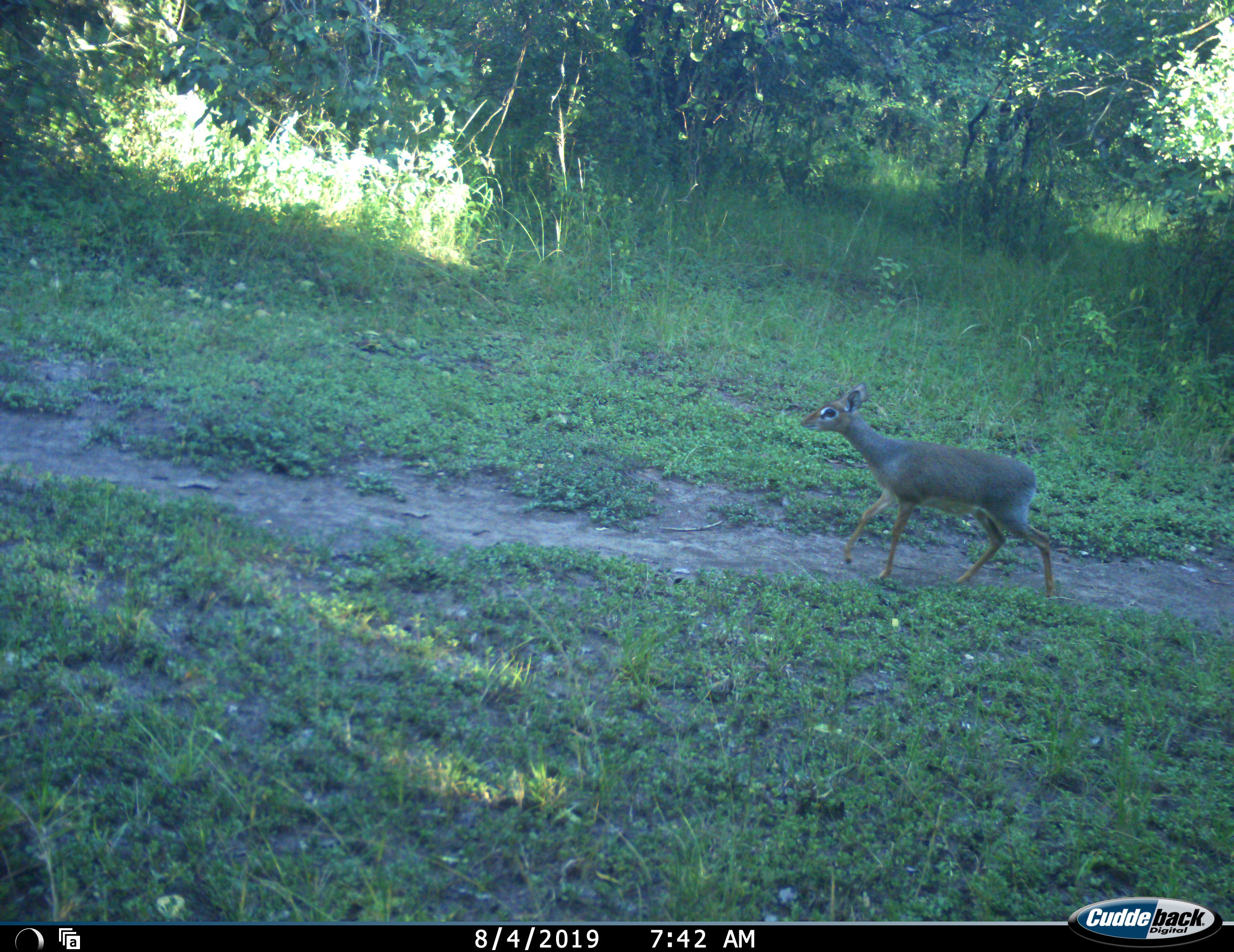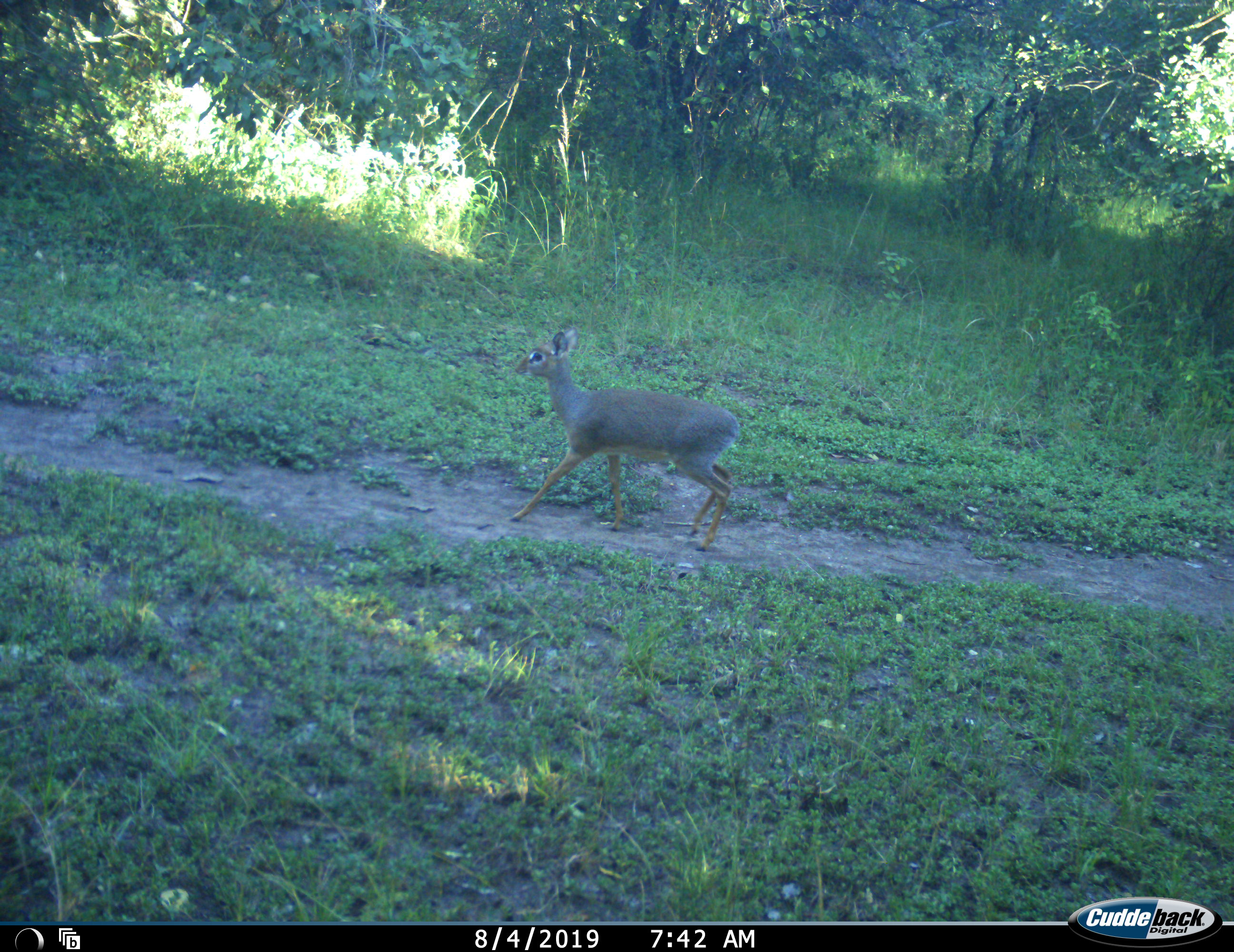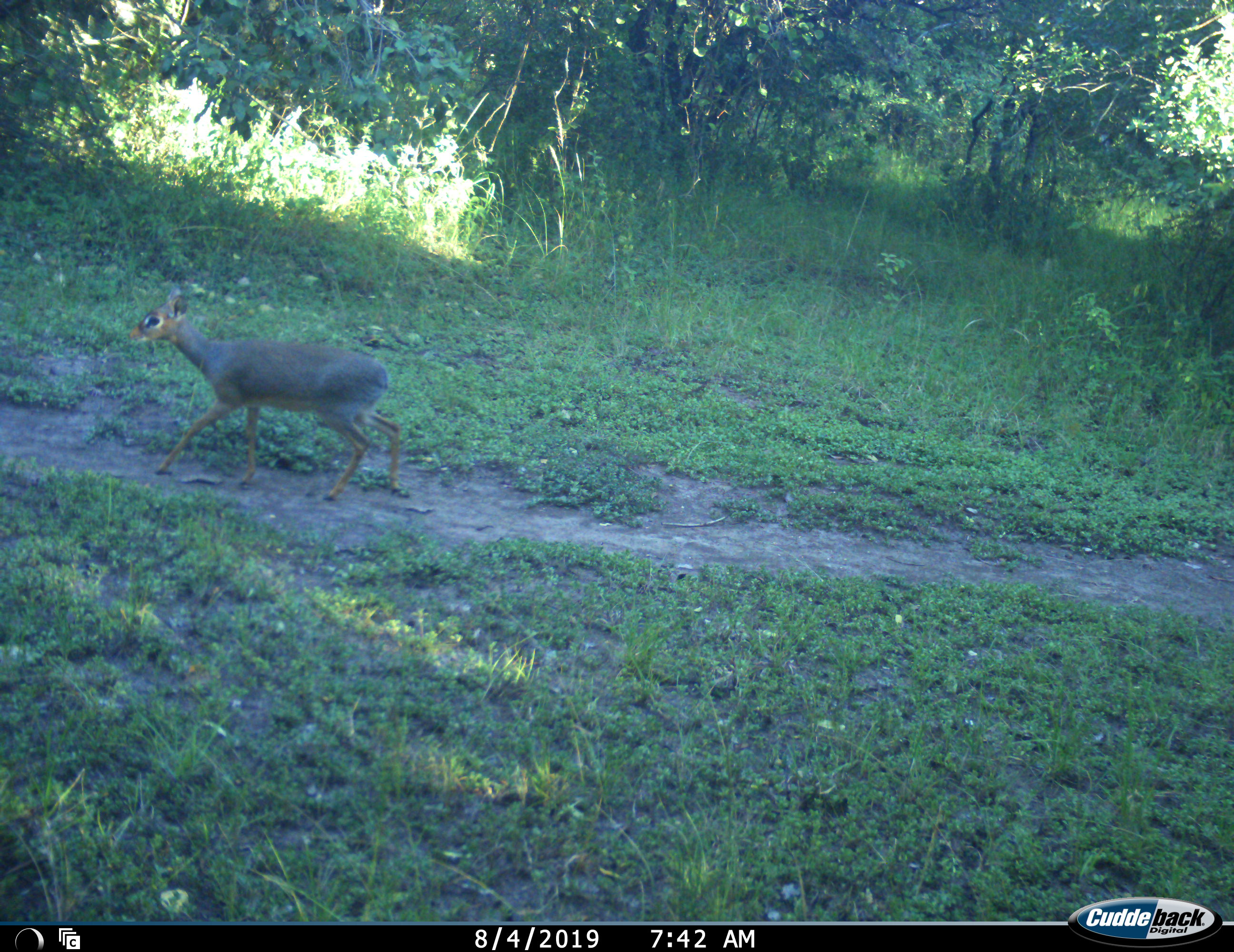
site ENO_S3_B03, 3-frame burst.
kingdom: Animalia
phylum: Chordata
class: Mammalia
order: Artiodactyla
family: Bovidae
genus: Madoqua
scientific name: Madoqua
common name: dik-dik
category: dikdik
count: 1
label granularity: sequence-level